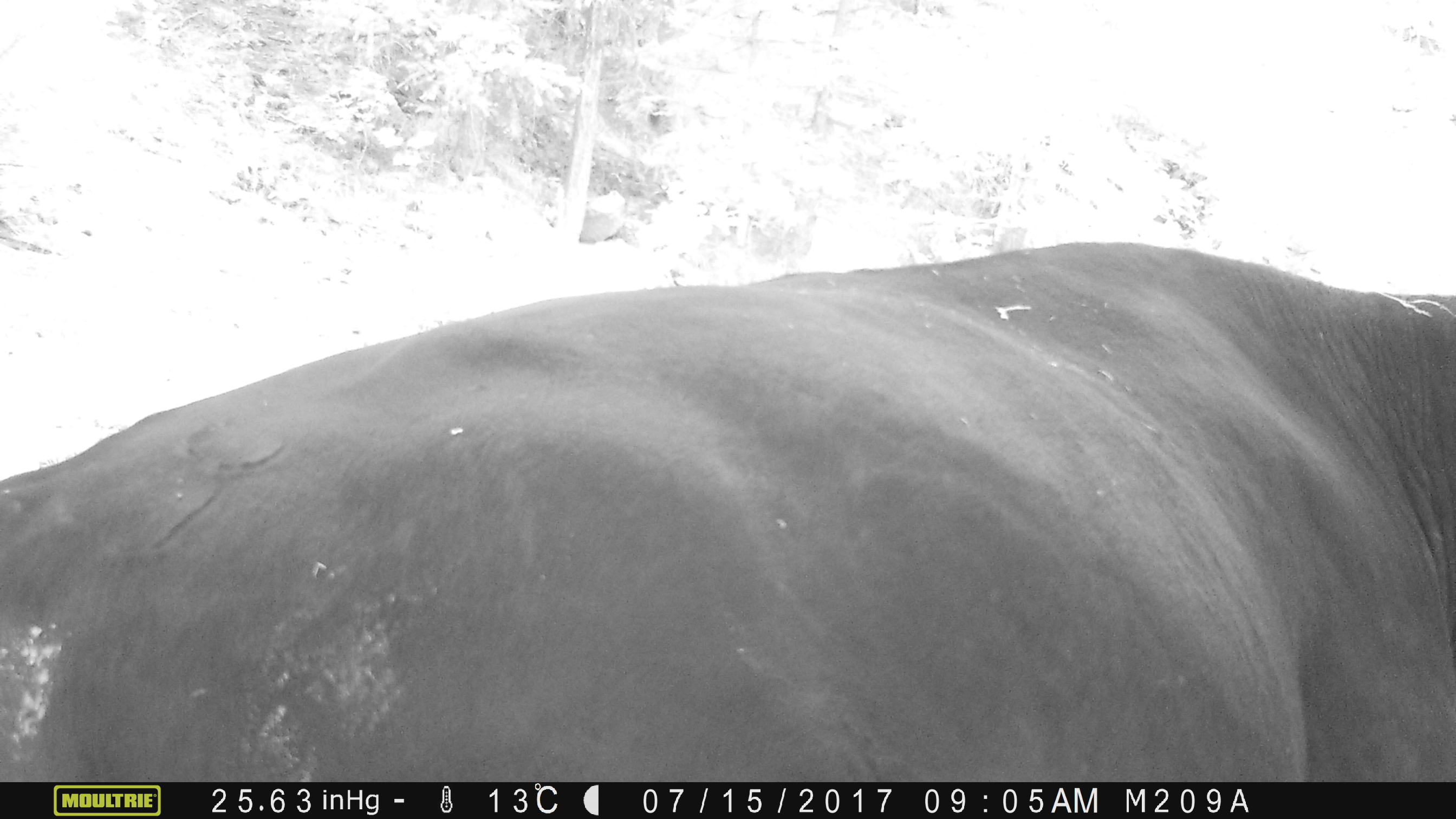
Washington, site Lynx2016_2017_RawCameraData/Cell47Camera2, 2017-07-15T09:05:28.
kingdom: Animalia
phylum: Chordata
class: Mammalia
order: Artiodactyla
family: Bovidae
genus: Bos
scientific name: Bos taurus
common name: domestic cattle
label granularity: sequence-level